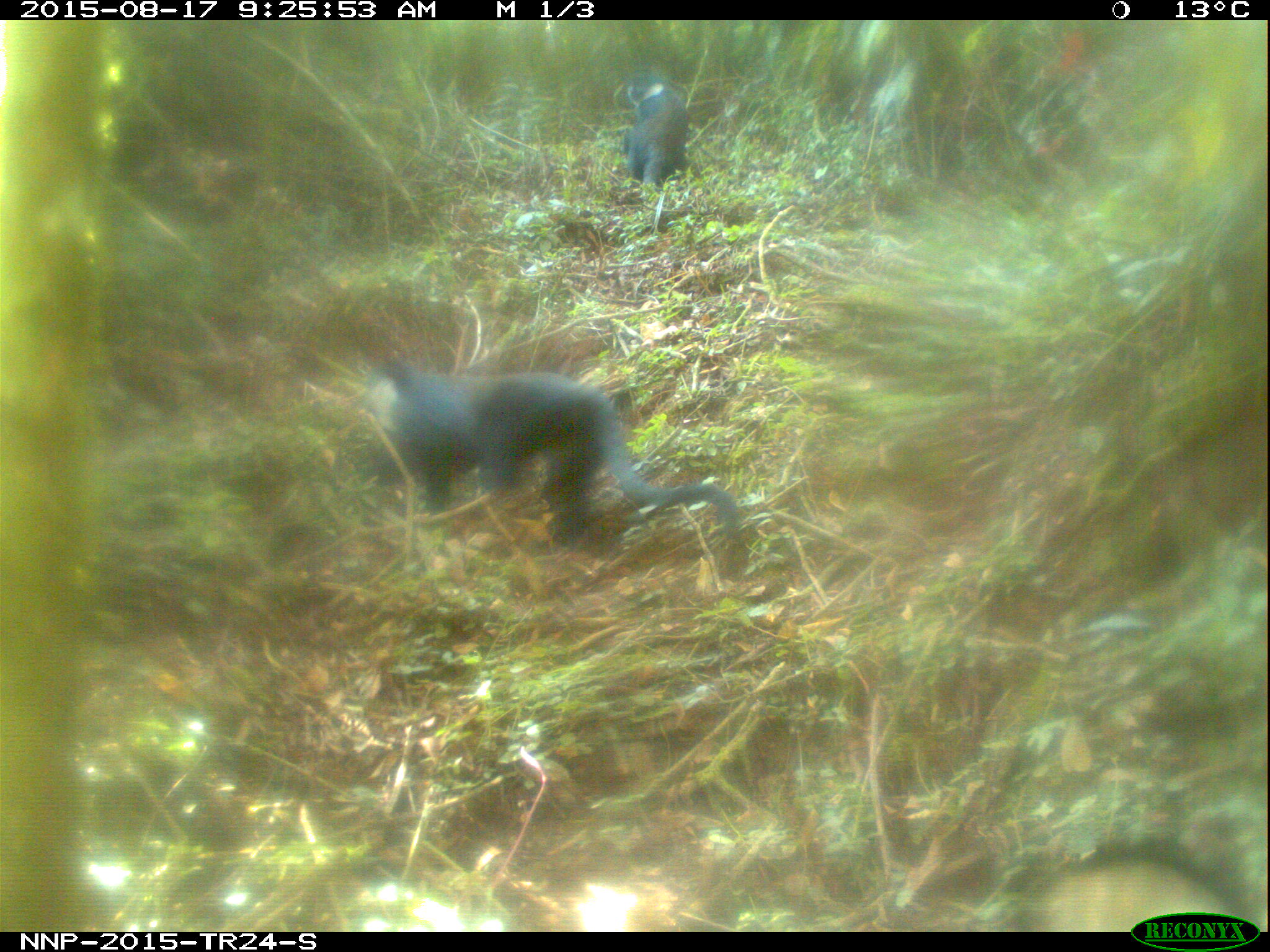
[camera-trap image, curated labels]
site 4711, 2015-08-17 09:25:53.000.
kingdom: Animalia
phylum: Chordata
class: Mammalia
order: Primates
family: Cercopithecidae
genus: Allochrocebus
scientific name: Allochrocebus lhoesti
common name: l'hoest's monkey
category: cercopithecus lhoesti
Cercopithecus lhoesti (l'hoest's monkey) (Allochrocebus lhoesti), count 2.